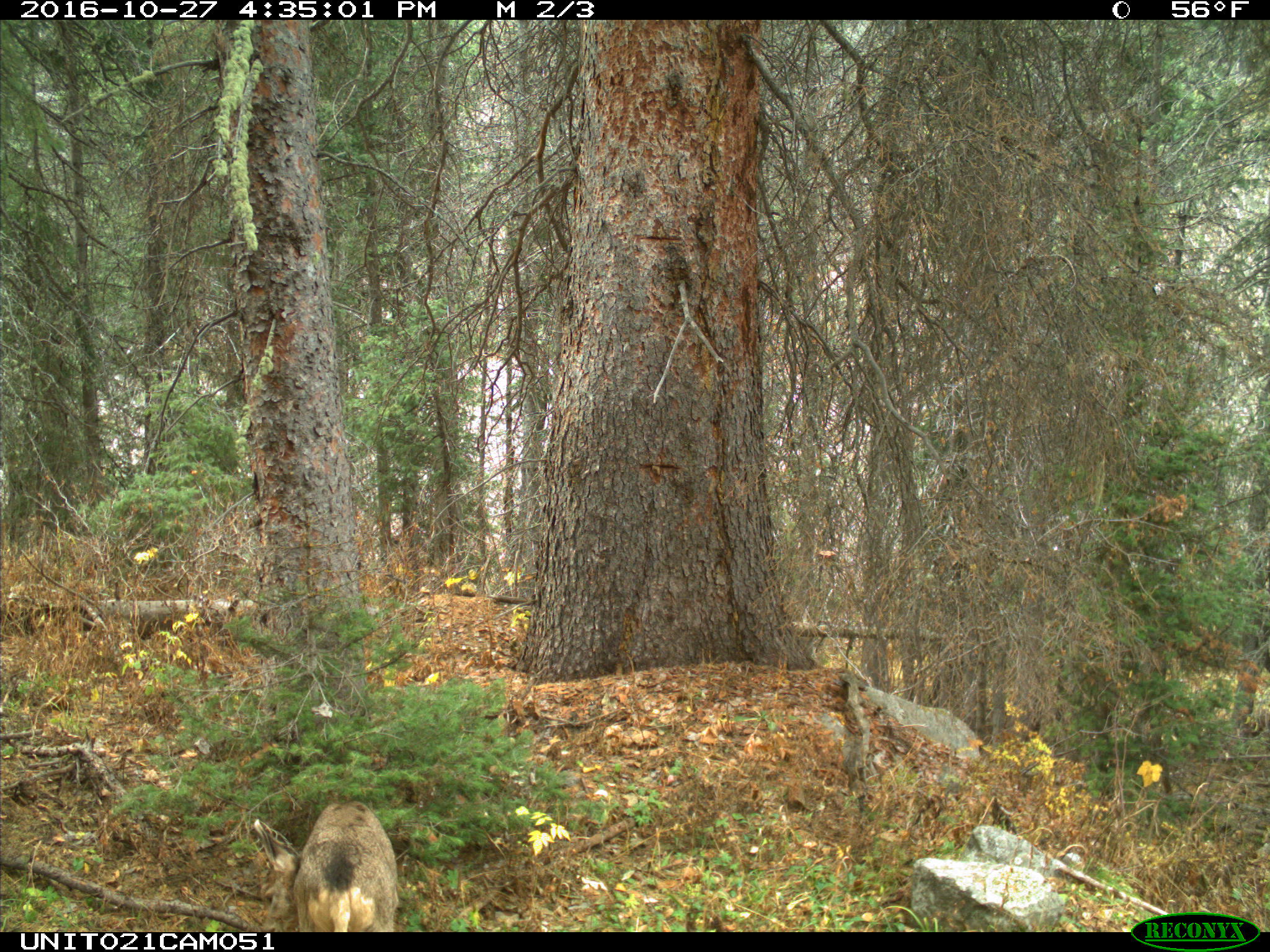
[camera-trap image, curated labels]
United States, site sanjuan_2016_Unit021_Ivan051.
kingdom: Animalia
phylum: Chordata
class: Mammalia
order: Artiodactyla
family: Cervidae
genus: Odocoileus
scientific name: Odocoileus hemionus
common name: mule deer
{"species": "Odocoileus hemionus (mule deer)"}